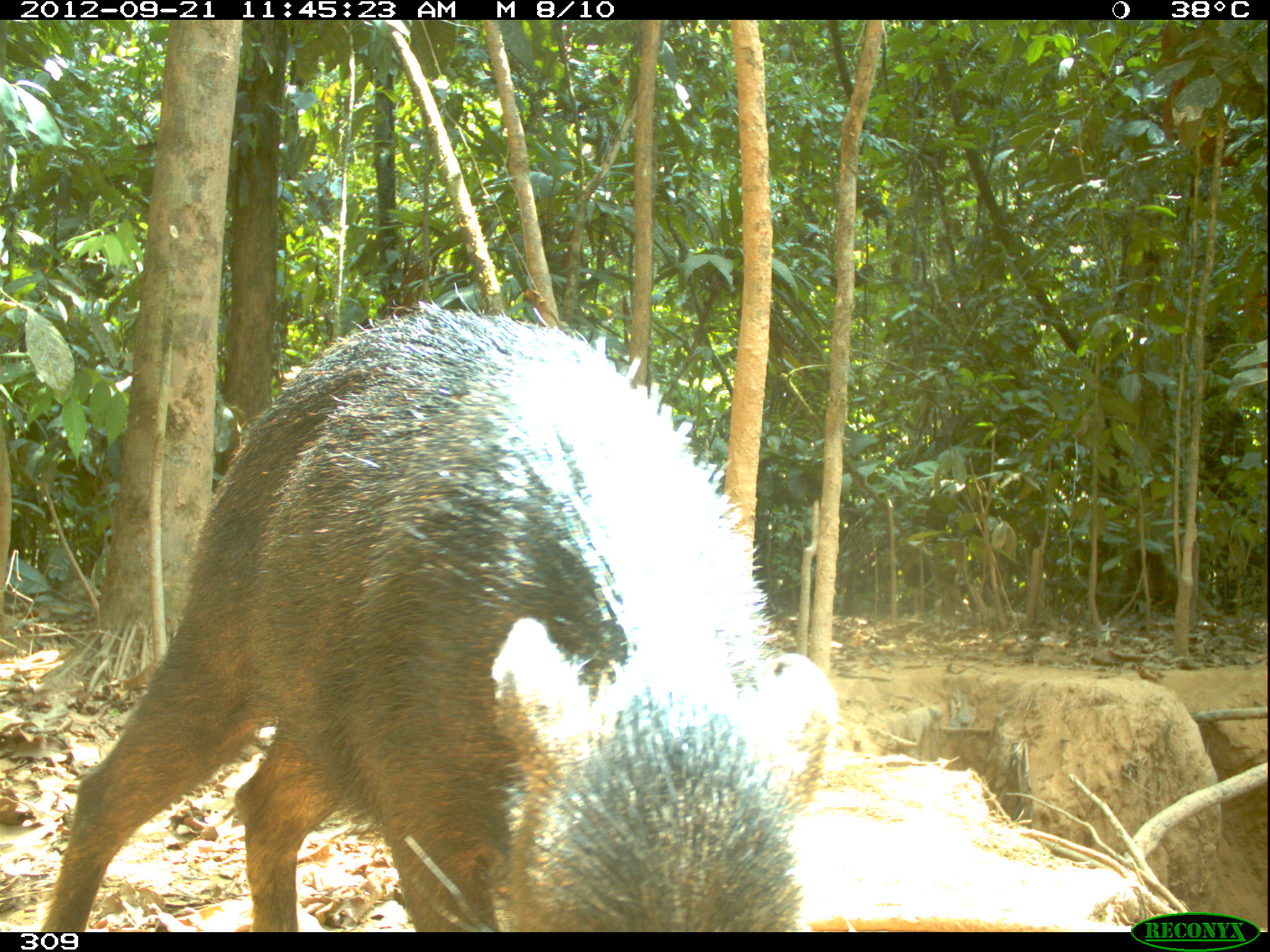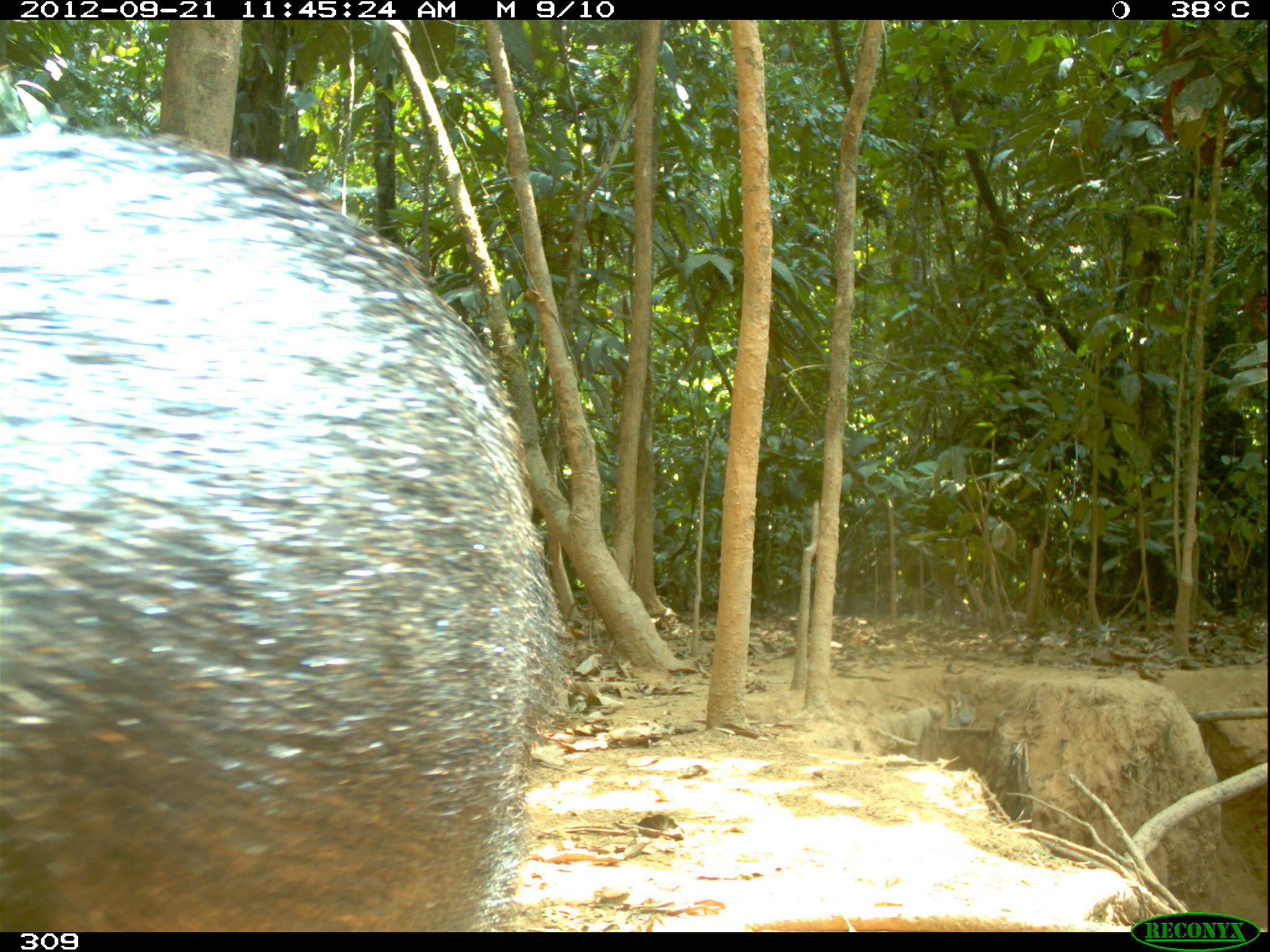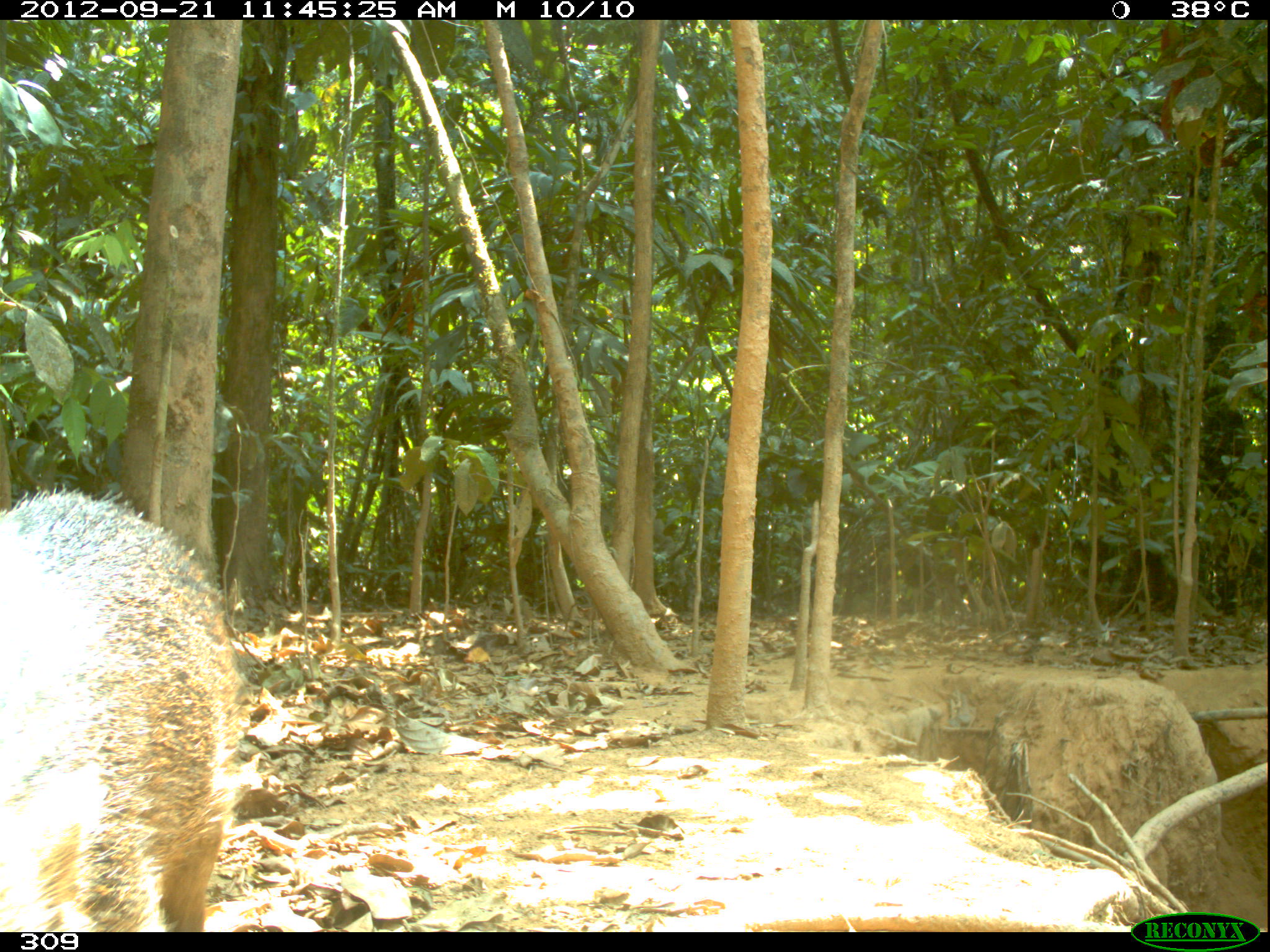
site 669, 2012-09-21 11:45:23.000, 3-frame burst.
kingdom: Animalia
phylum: Chordata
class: Mammalia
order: Artiodactyla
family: Tayassuidae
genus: Tayassu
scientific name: Tayassu pecari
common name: white-lipped peccary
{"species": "Tayassu pecari (white-lipped peccary)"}